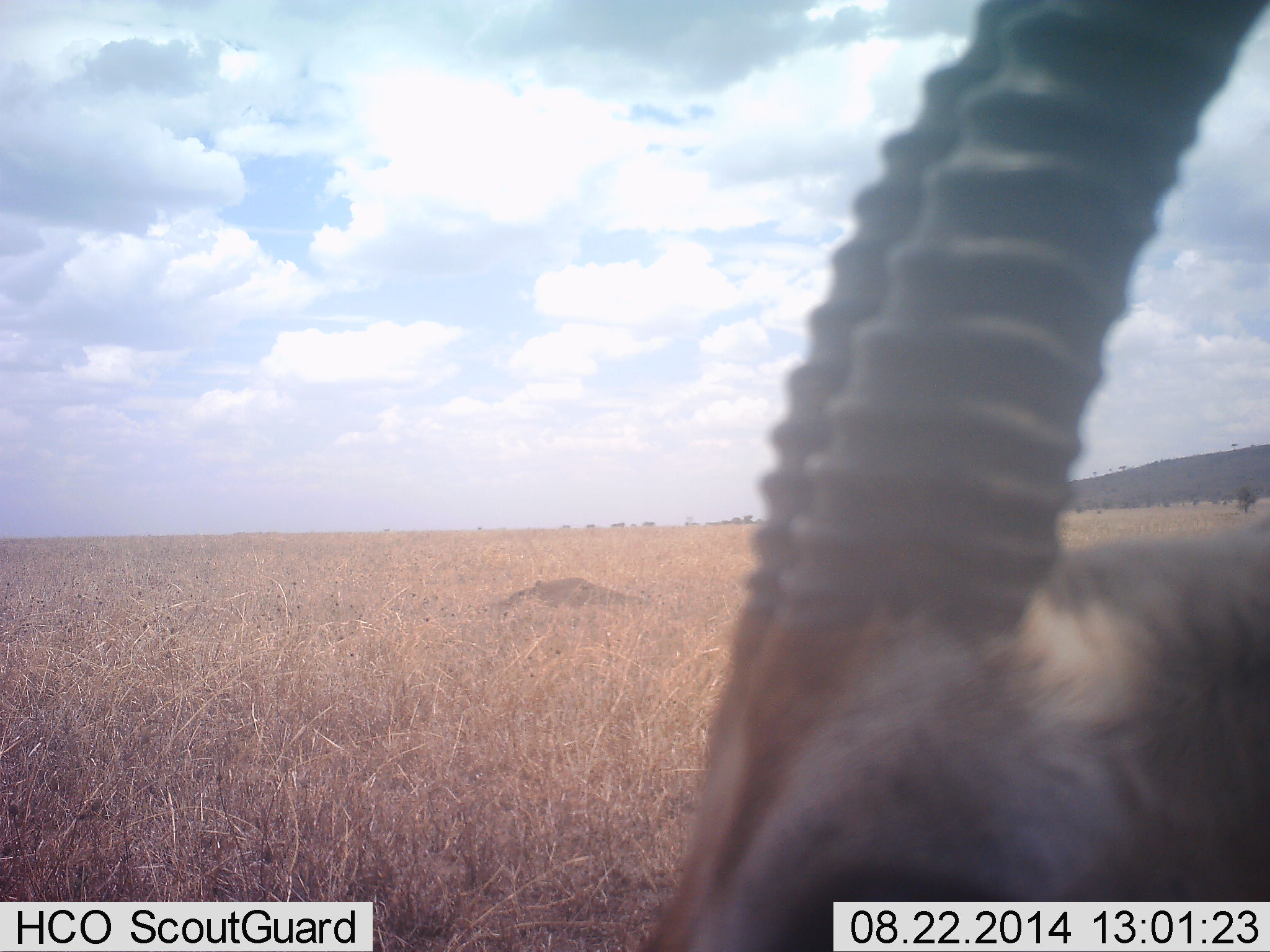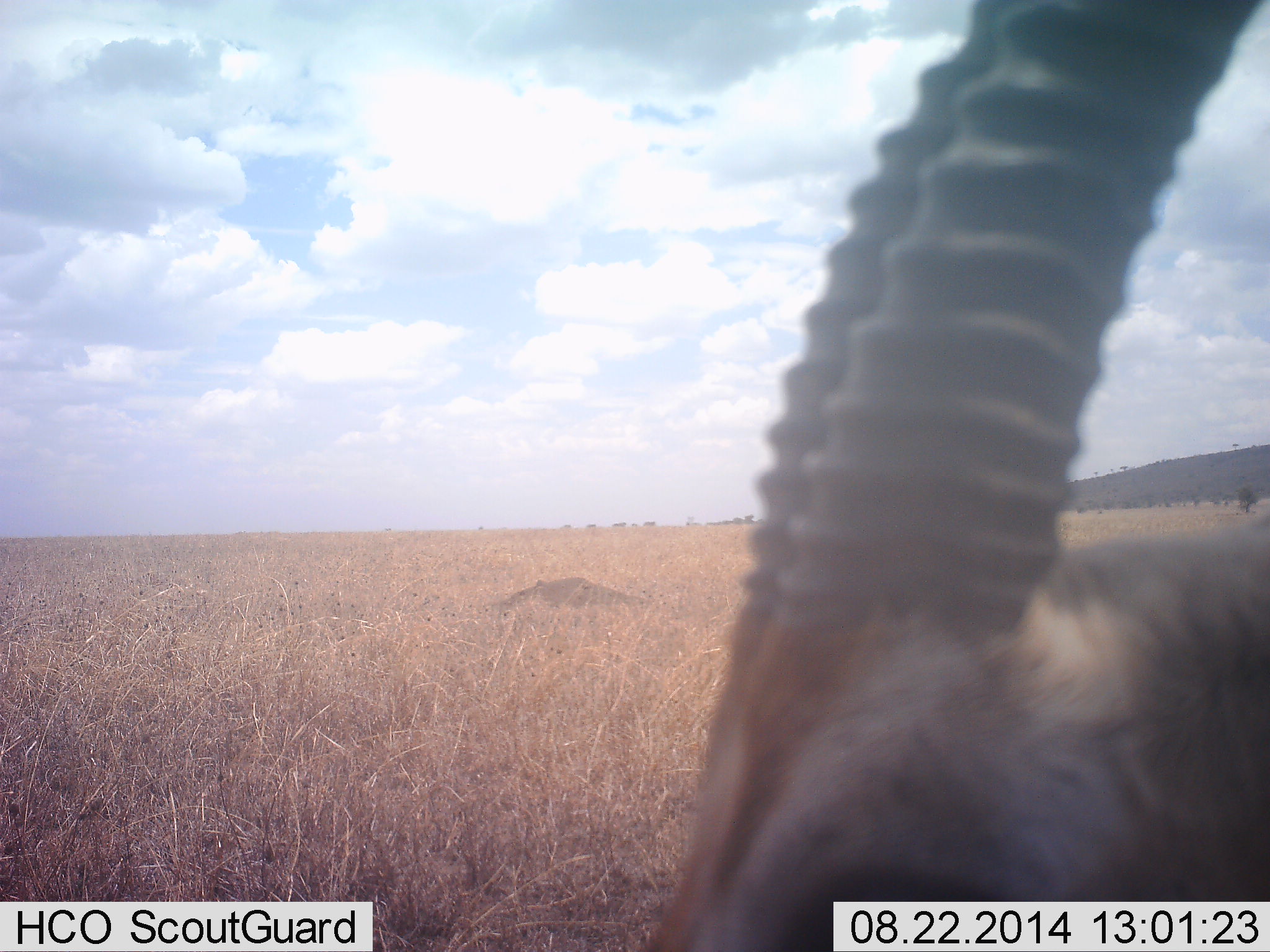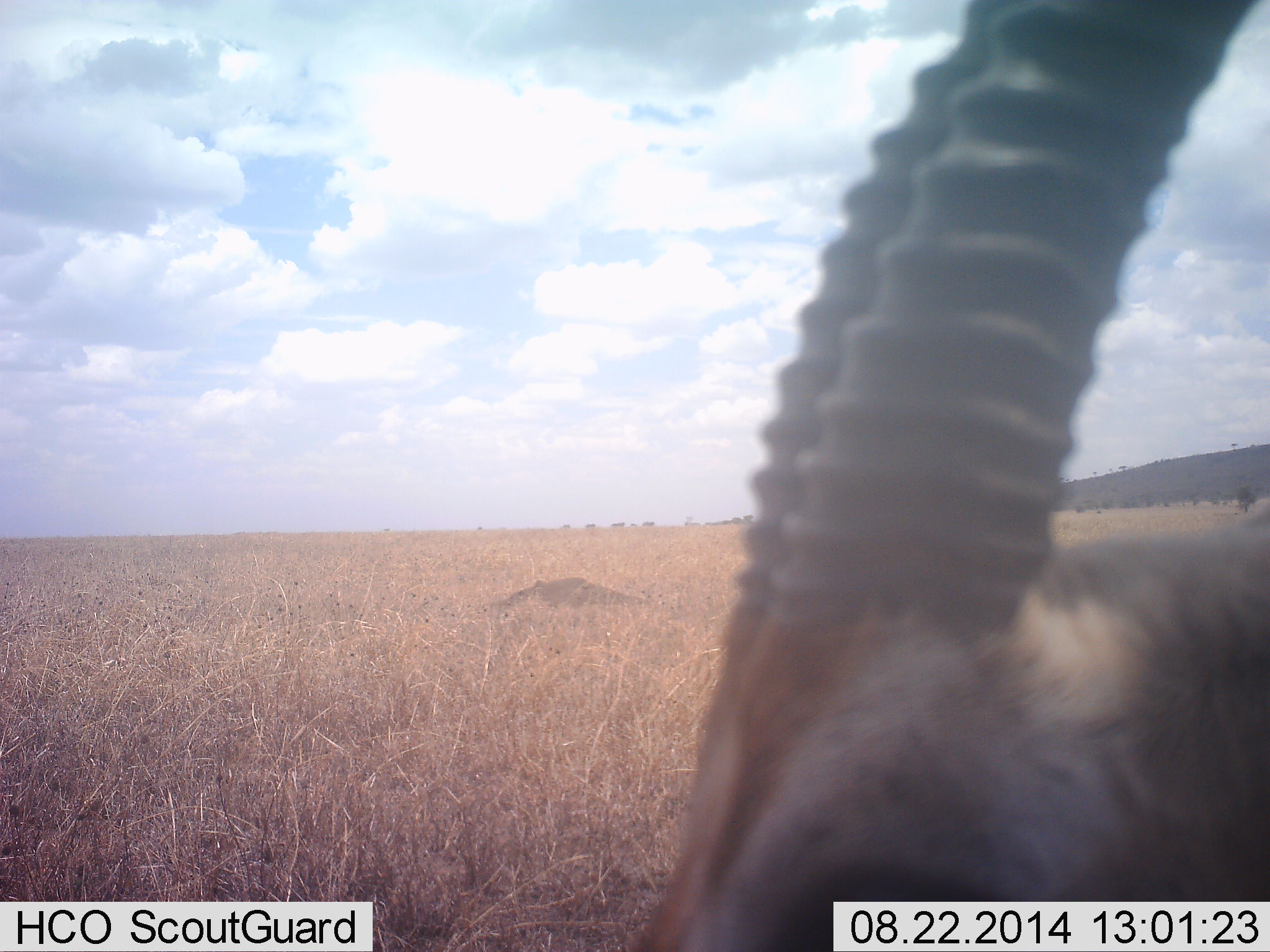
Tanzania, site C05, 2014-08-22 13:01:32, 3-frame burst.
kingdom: Animalia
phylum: Chordata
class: Mammalia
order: Artiodactyla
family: Bovidae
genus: Eudorcas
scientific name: Eudorcas thomsonii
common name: thomson's gazelle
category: gazellethomsons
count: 1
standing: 100%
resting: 0%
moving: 0%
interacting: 0%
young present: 0%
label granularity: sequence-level